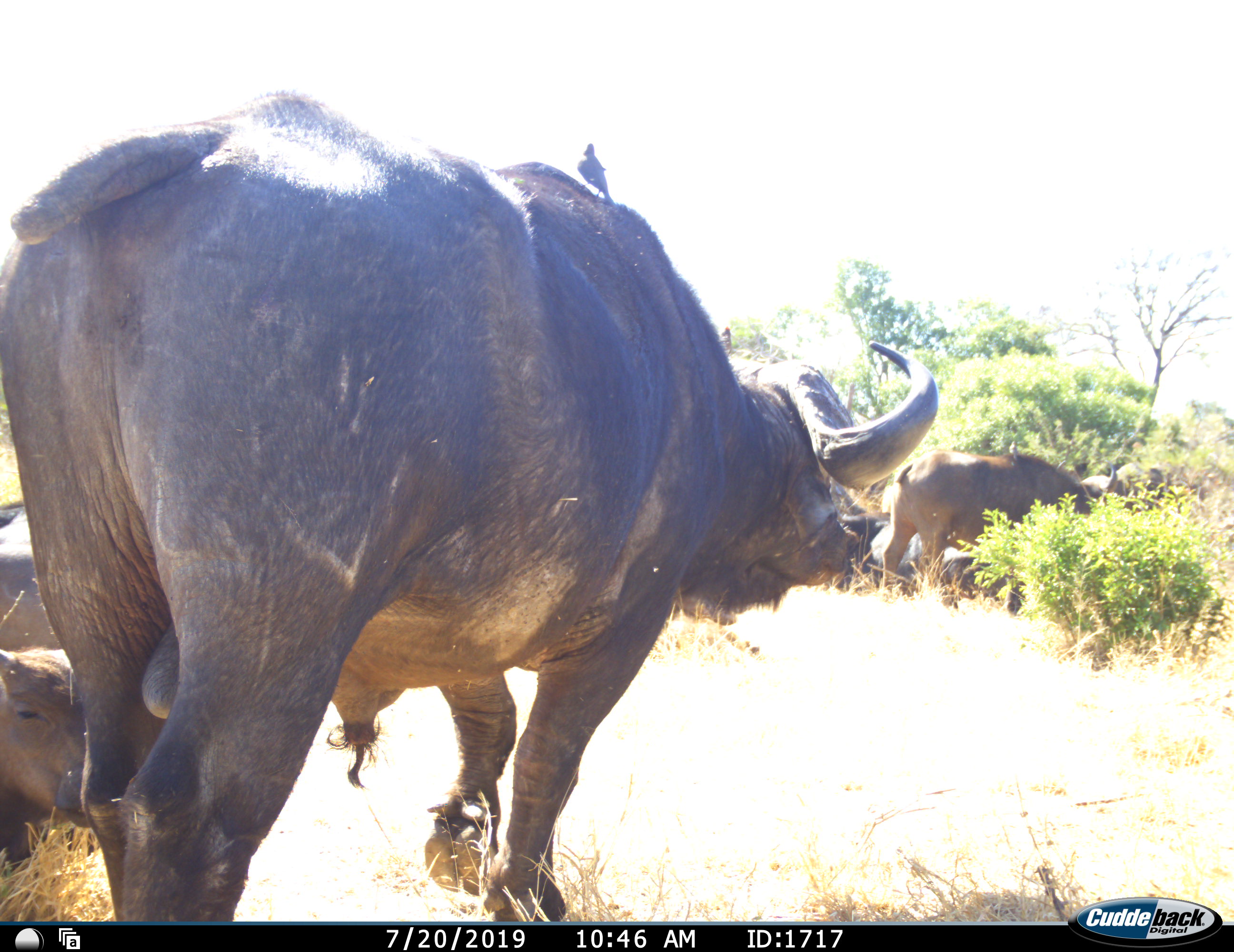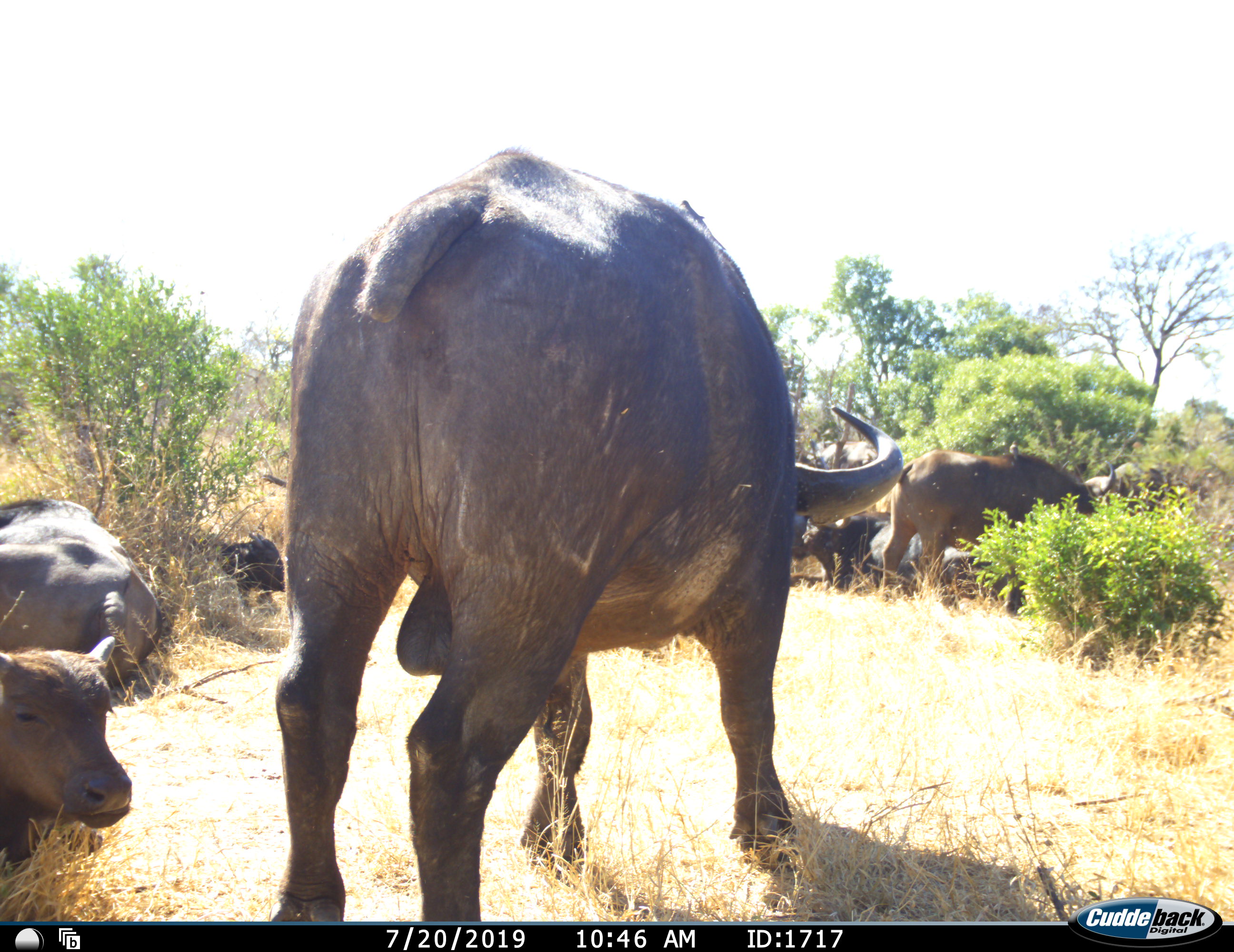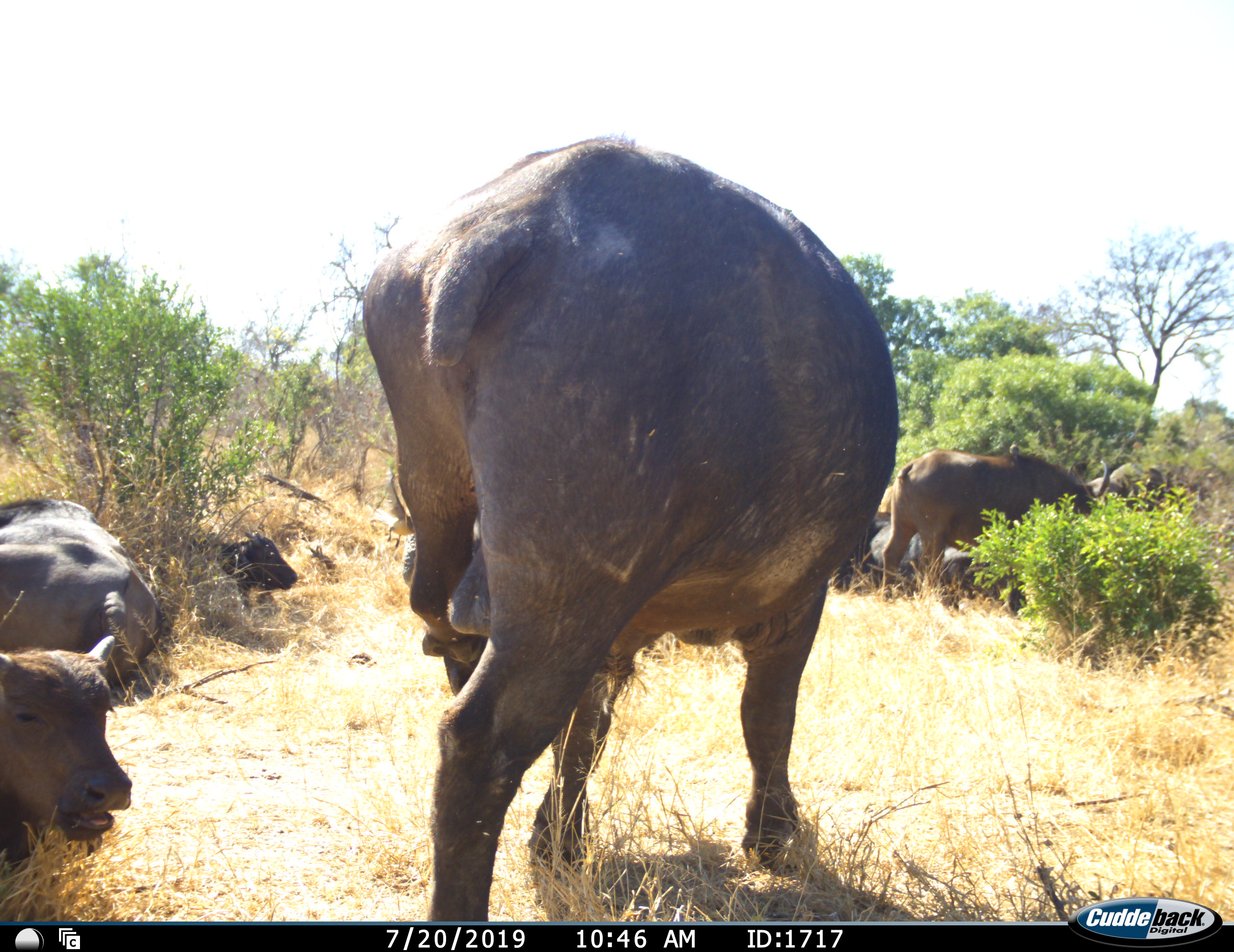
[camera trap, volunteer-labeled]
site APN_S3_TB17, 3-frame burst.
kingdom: Animalia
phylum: Chordata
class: Mammalia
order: Artiodactyla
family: Bovidae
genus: Syncerus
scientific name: Syncerus caffer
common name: african buffalo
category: buffalo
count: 7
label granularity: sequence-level